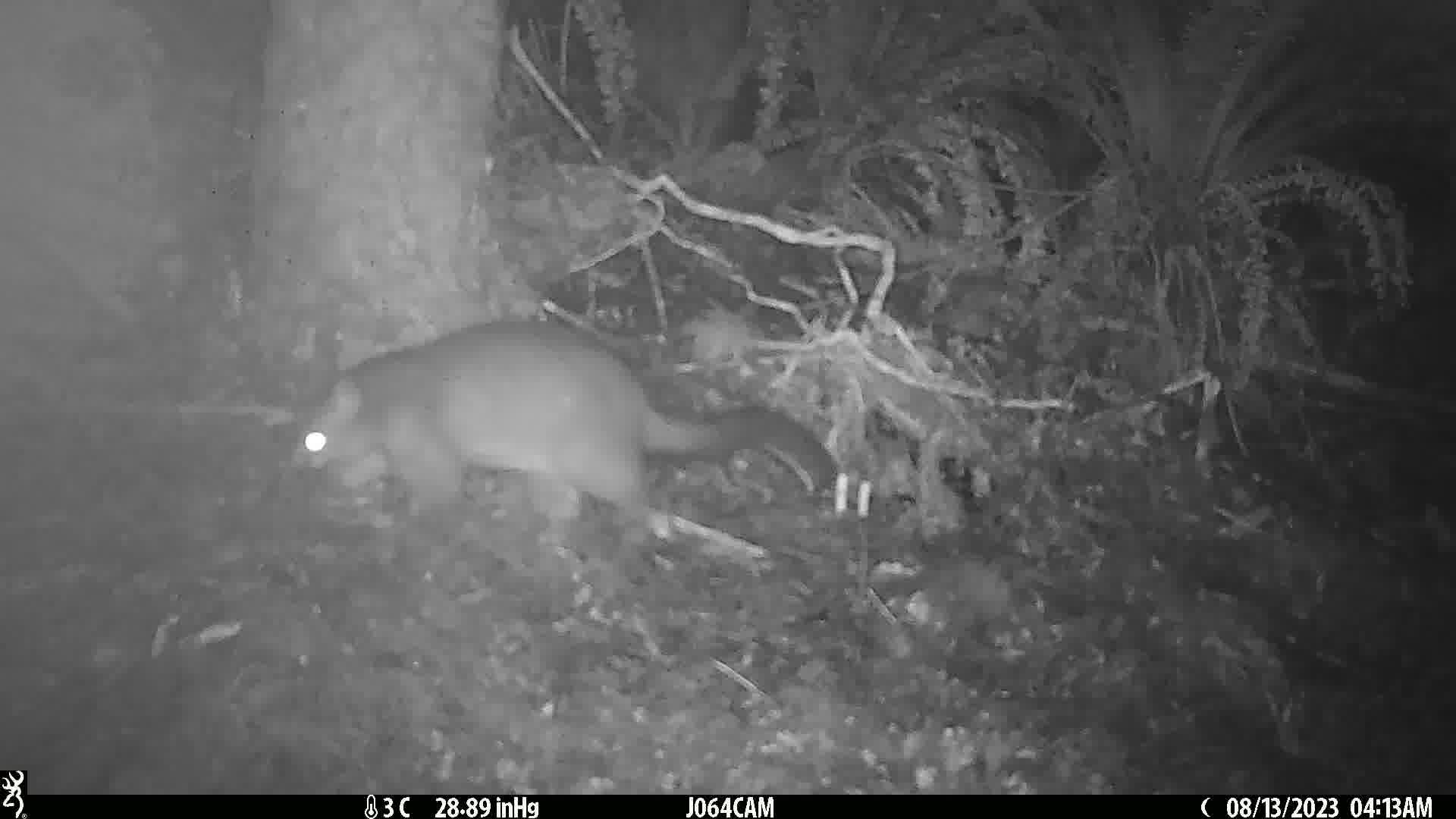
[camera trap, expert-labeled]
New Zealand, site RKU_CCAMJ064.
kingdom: Animalia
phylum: Chordata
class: Mammalia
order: Diprotodontia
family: Phalangeridae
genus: Trichosurus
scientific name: Trichosurus vulpecula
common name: common brushtail possum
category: possum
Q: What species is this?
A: Possum (common brushtail possum) (Trichosurus vulpecula).